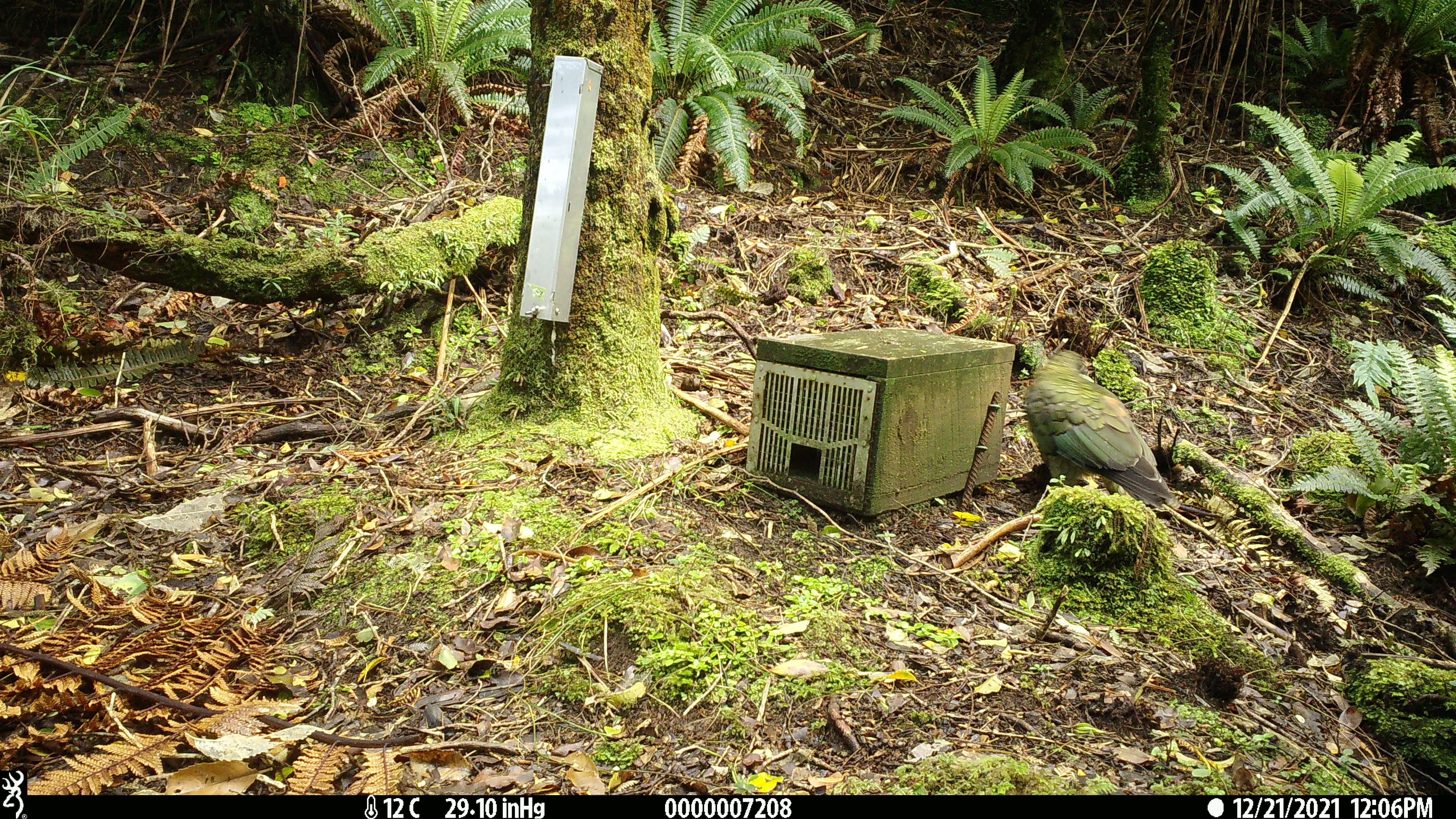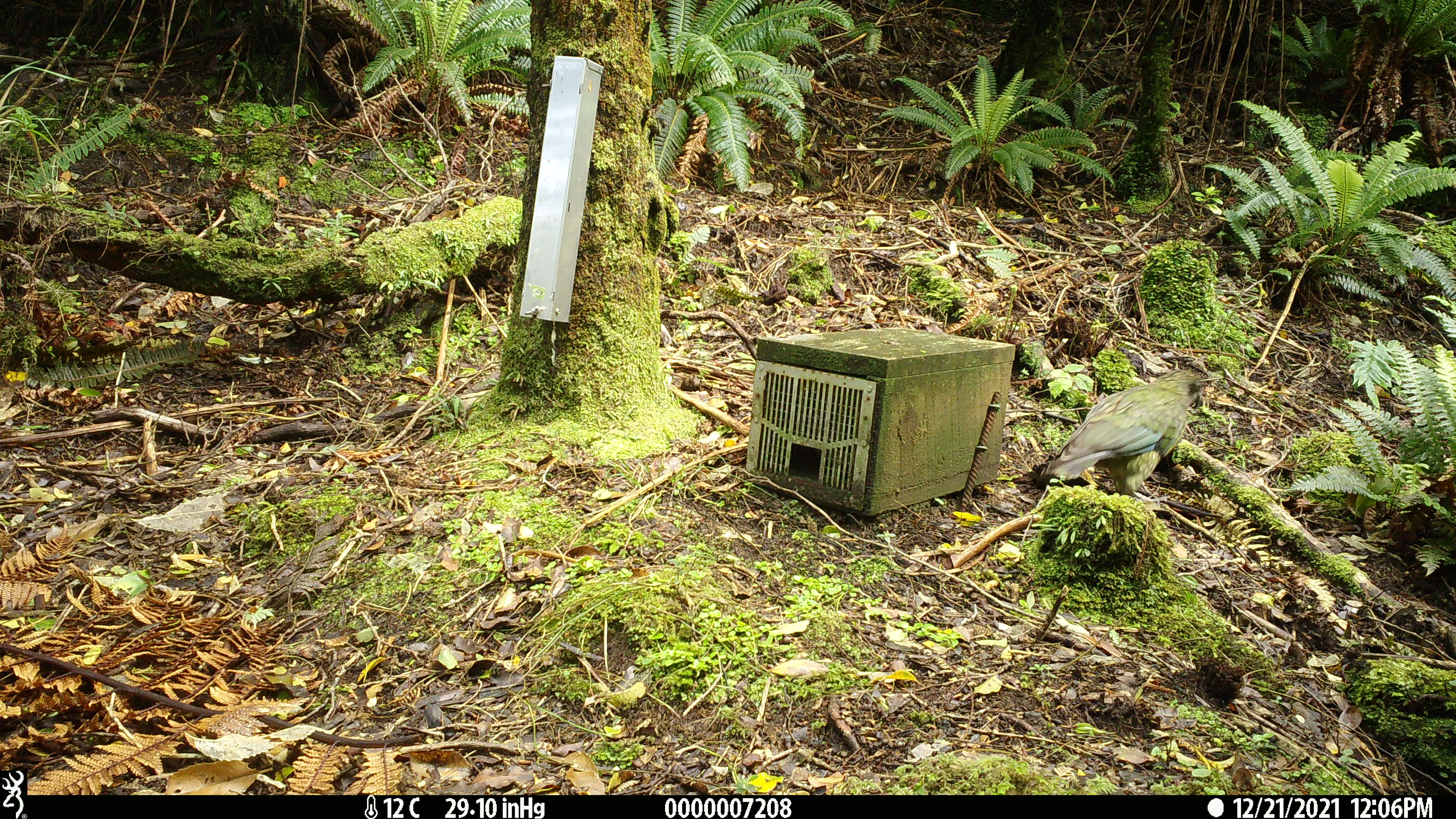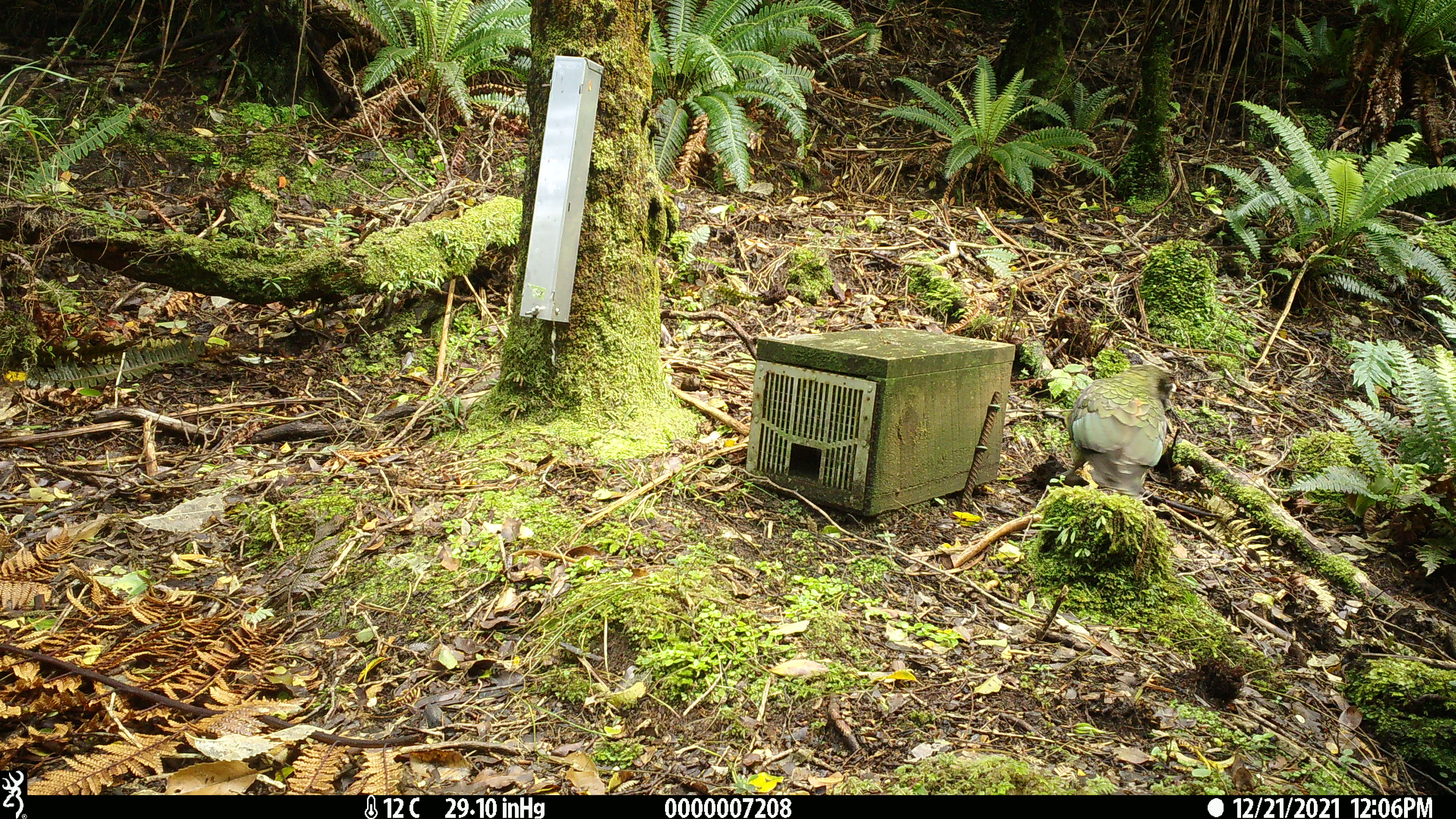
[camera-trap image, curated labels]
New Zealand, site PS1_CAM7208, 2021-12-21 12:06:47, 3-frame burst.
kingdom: Animalia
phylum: Chordata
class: Aves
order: Psittaciformes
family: Strigopidae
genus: Nestor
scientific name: Nestor notabilis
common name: kea